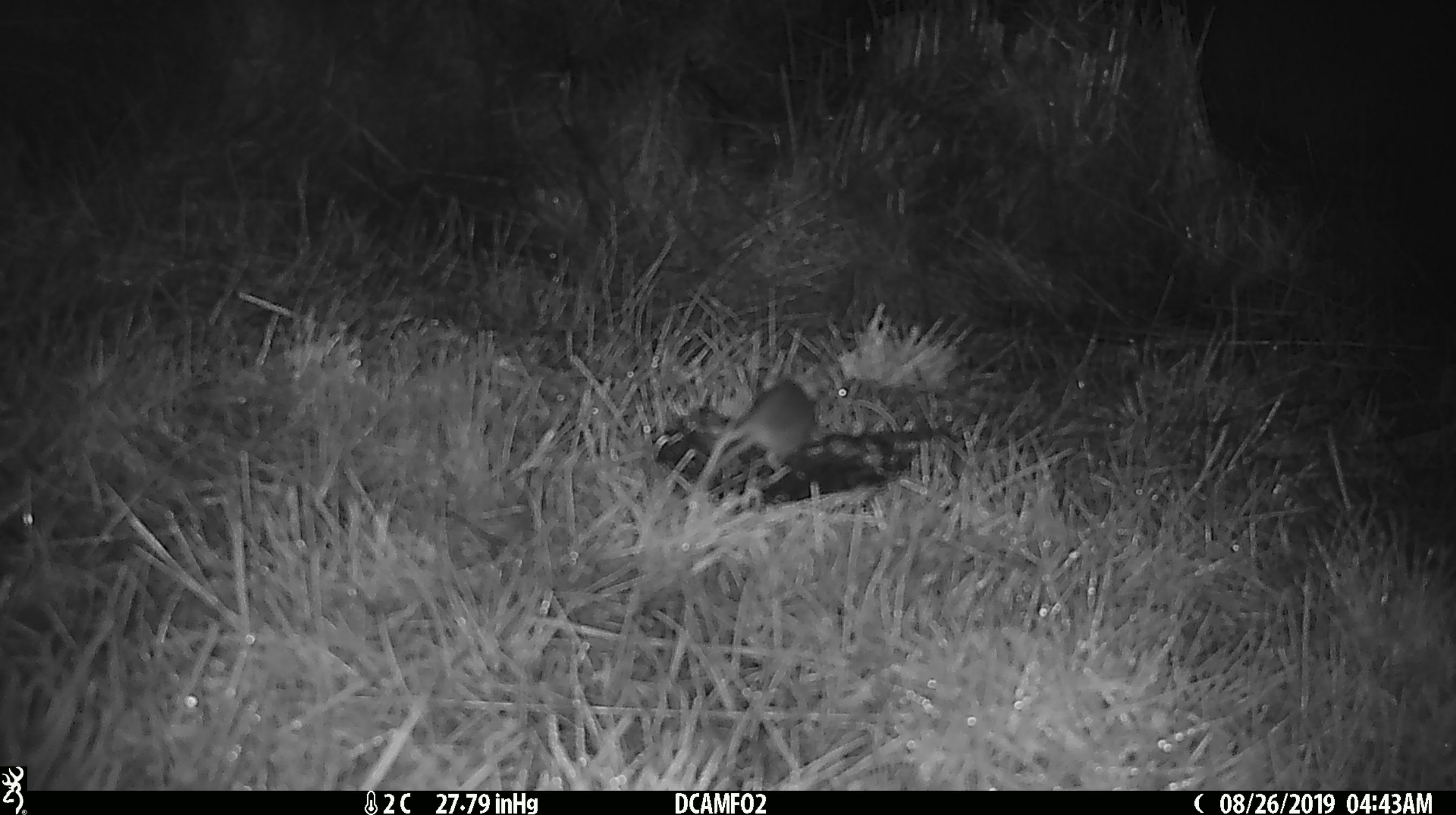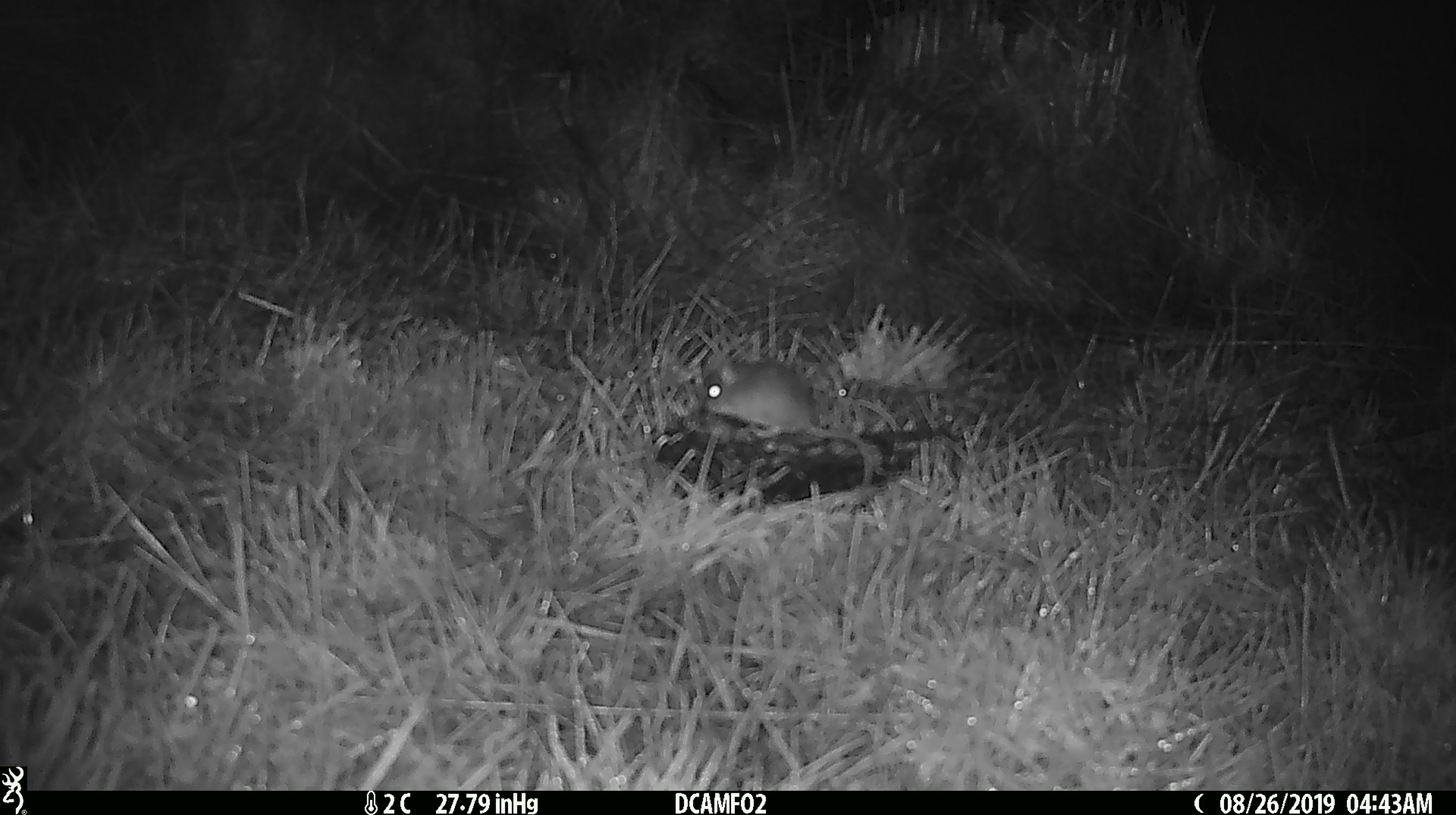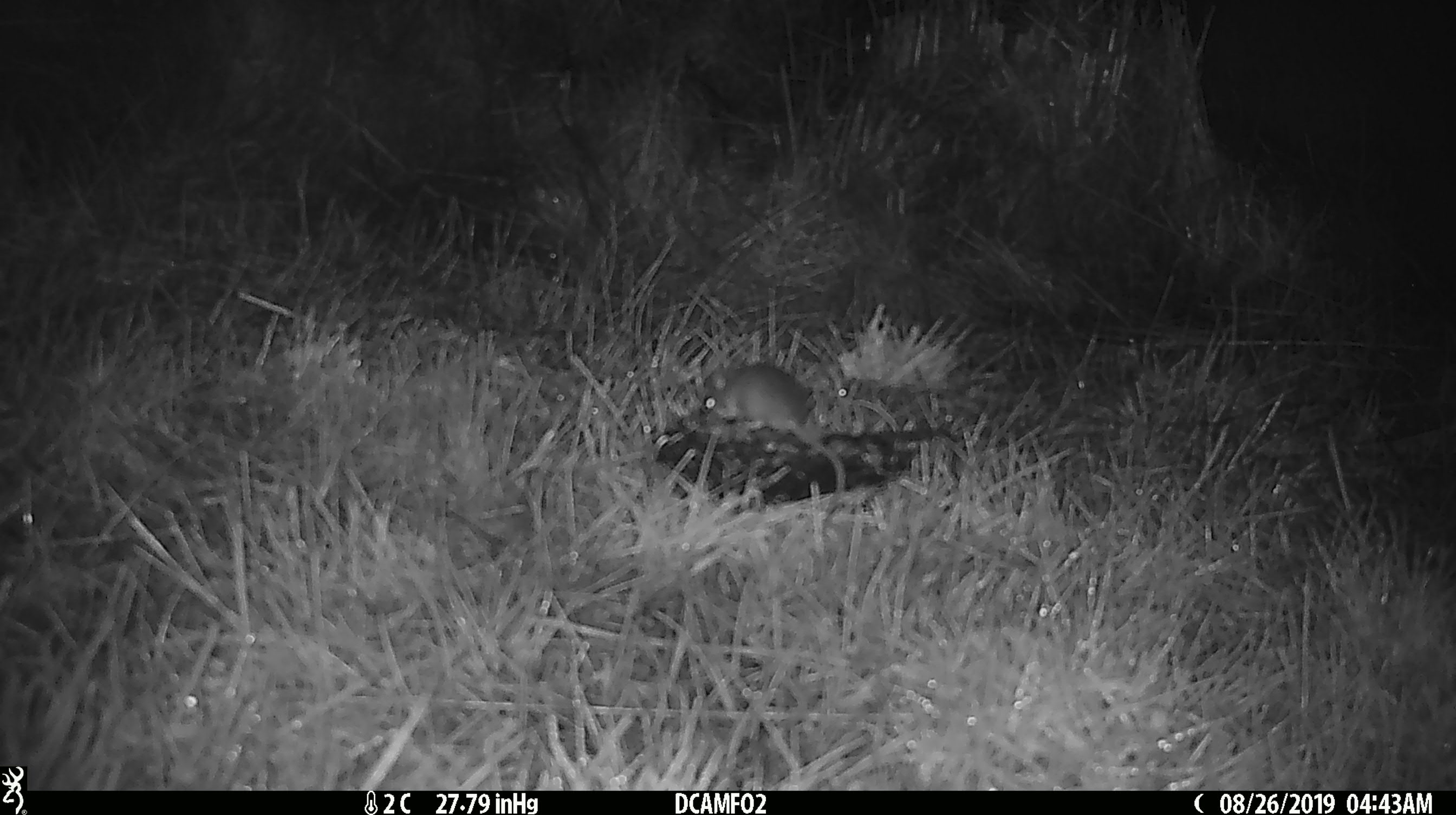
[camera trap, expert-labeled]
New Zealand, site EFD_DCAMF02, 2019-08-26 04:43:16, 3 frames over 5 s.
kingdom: Animalia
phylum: Chordata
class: Mammalia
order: Rodentia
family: Muridae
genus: Mus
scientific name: Mus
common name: mouse